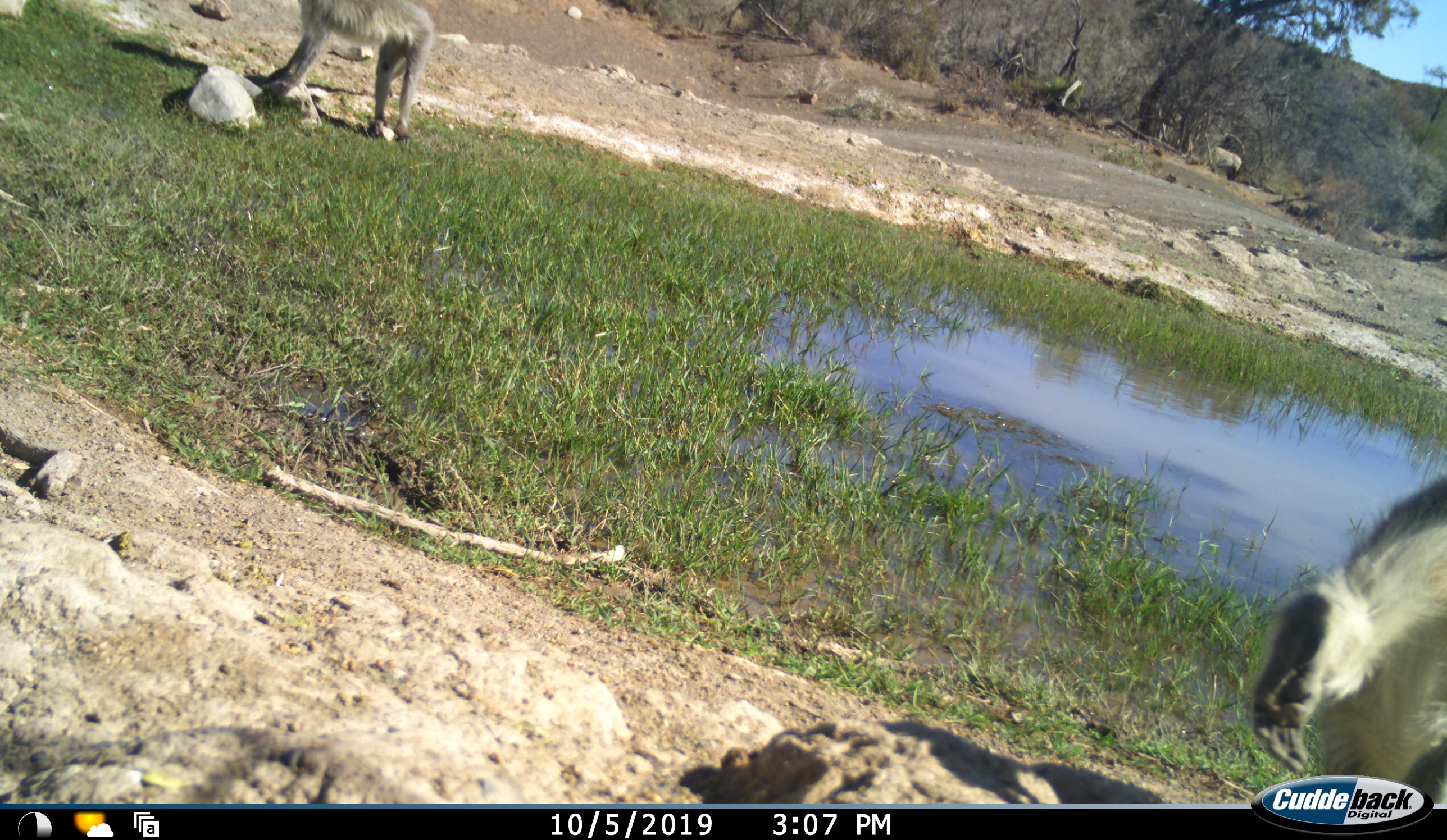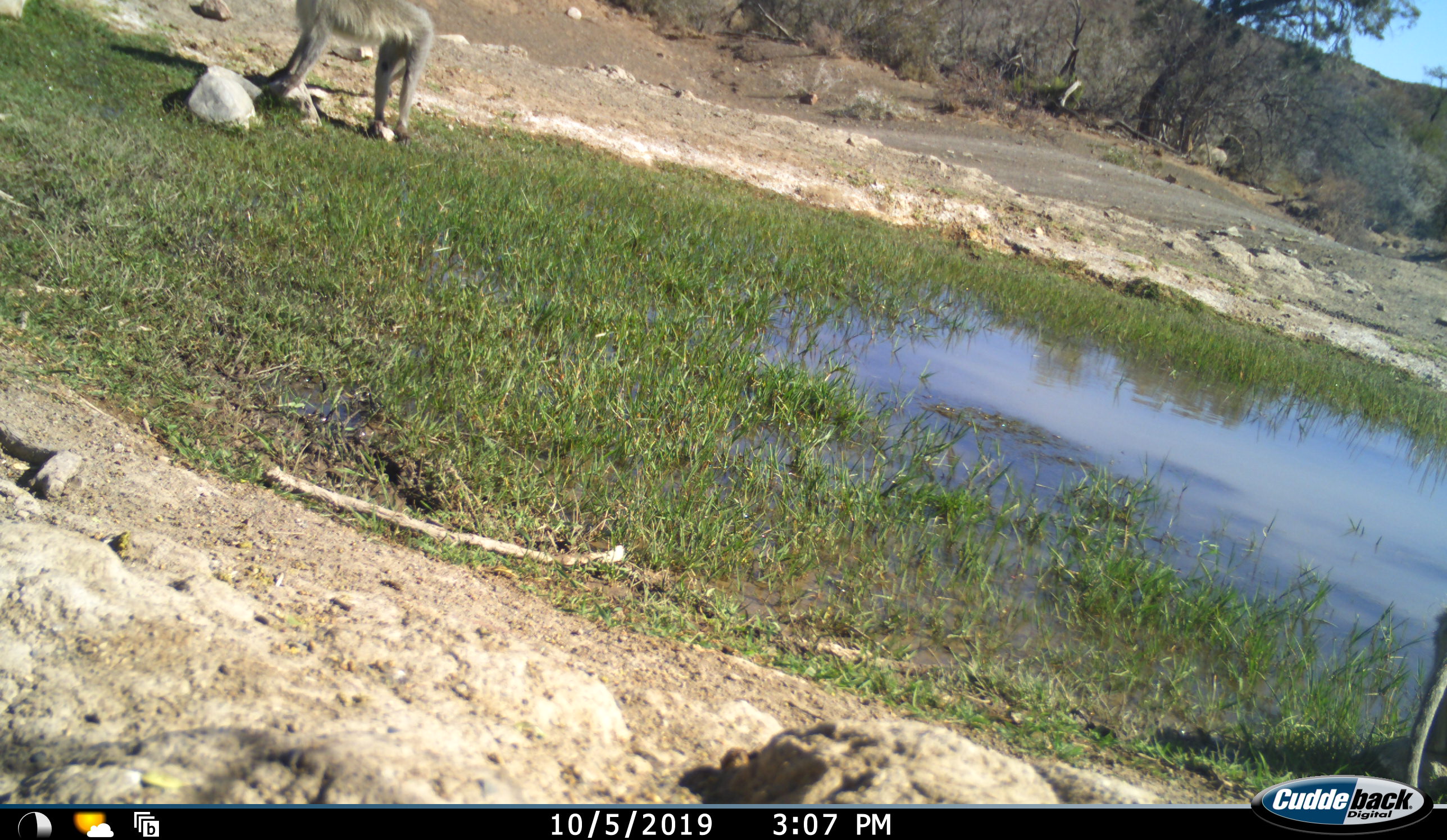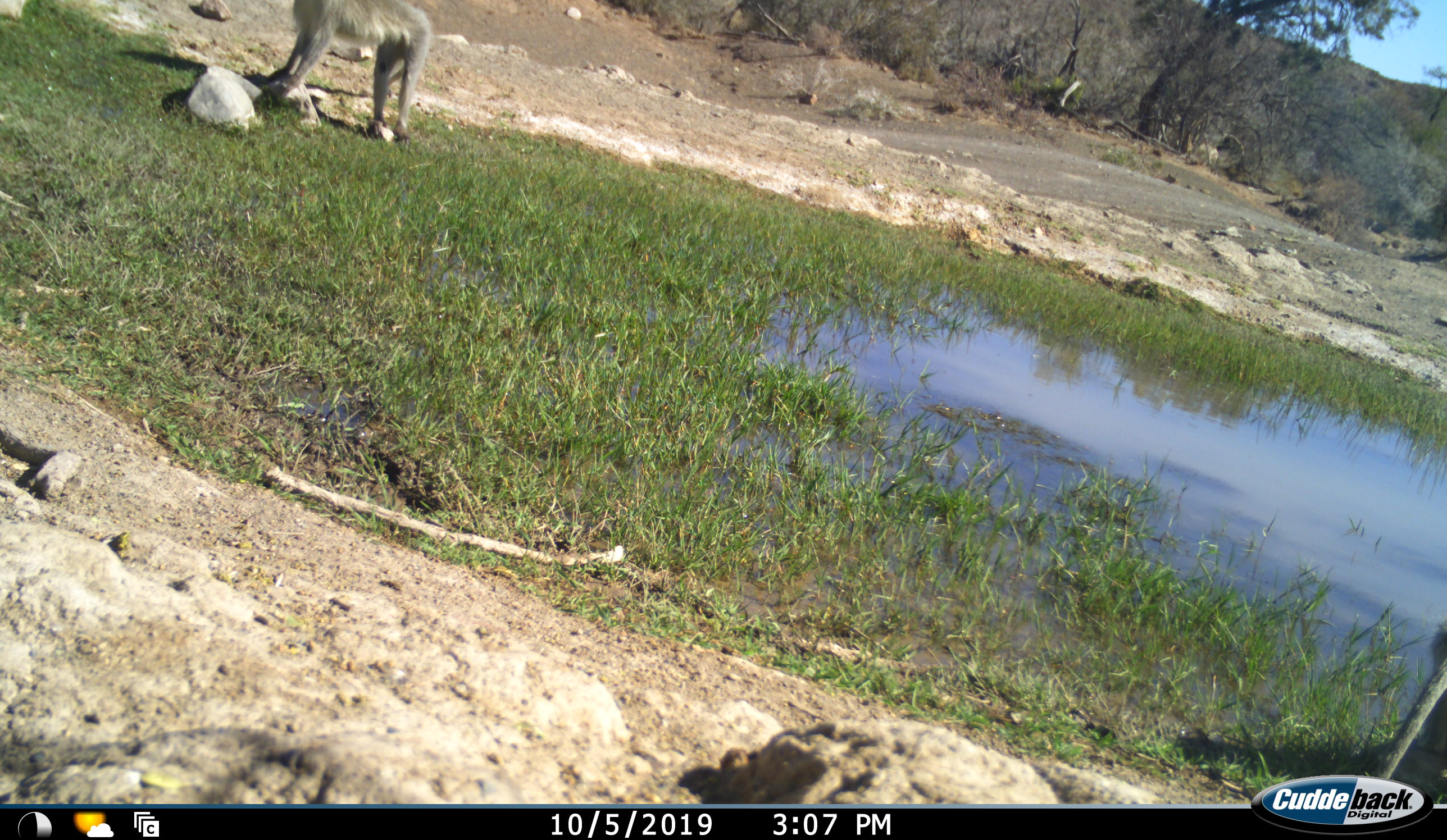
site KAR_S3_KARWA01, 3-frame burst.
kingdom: Animalia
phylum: Chordata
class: Mammalia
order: Primates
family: Cercopithecidae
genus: Chlorocebus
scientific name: Chlorocebus pygerythrus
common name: vervet monkey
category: monkeyvervet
Monkeyvervet (vervet monkey) (Chlorocebus pygerythrus), count 2. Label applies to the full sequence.